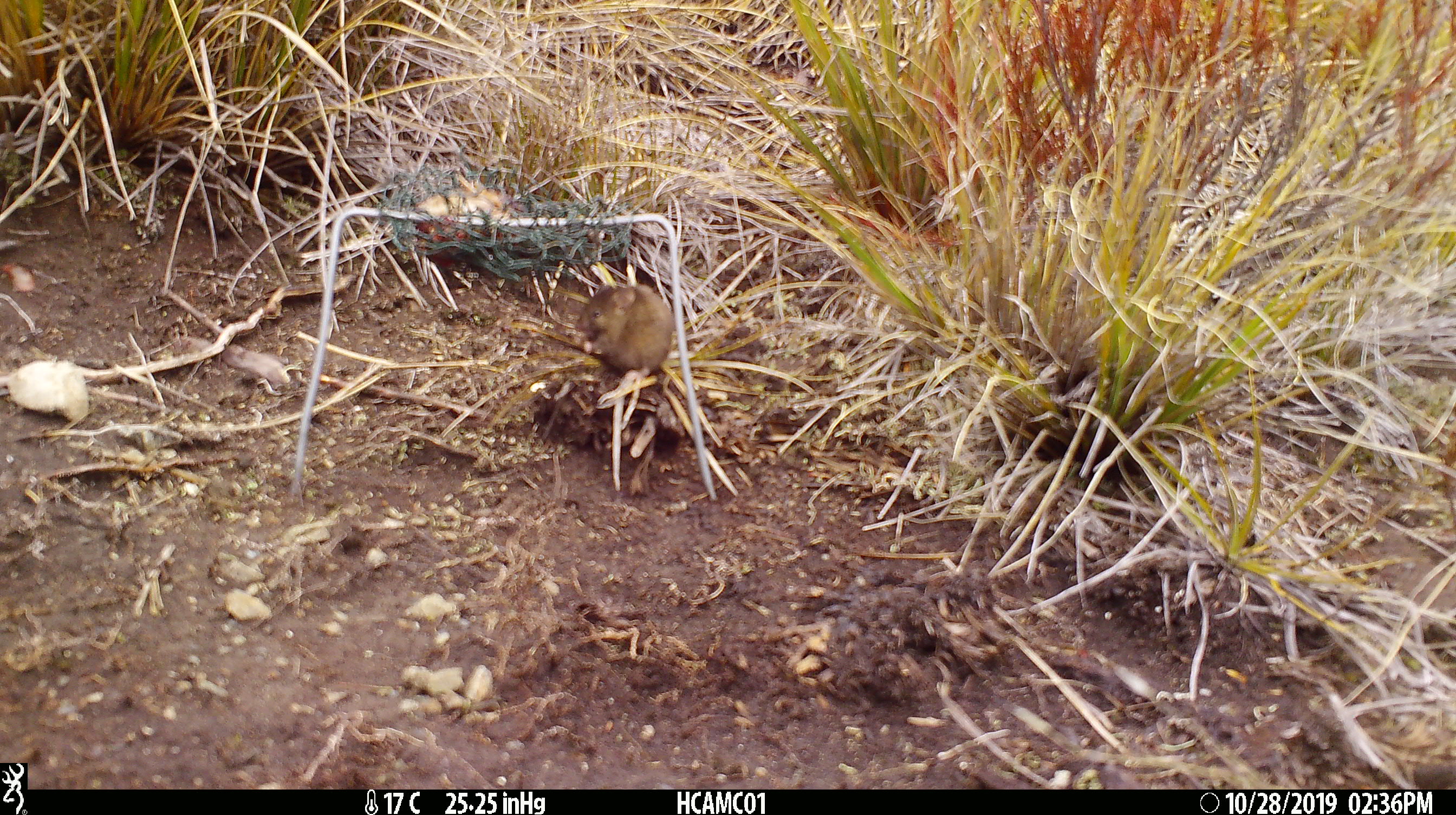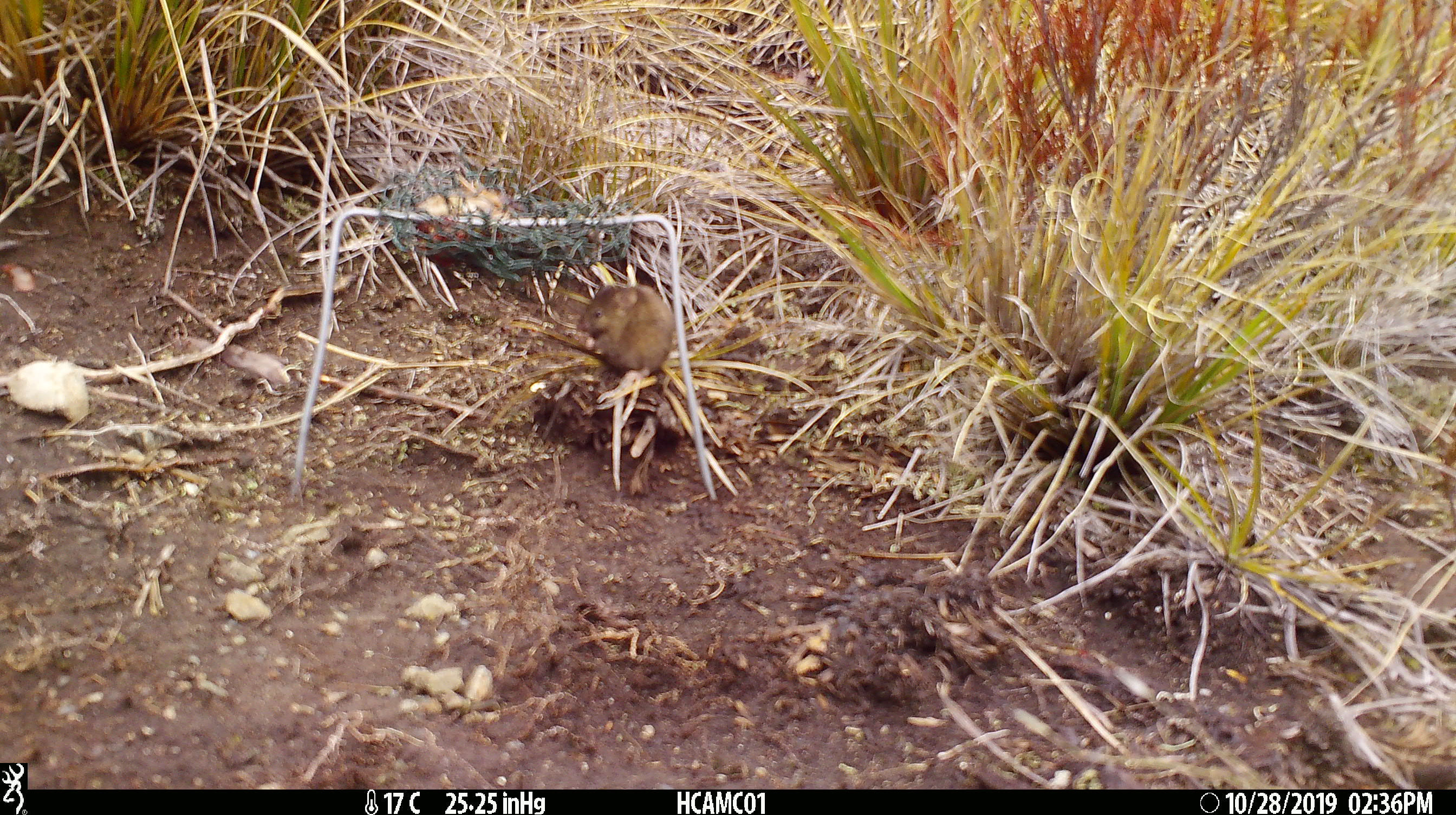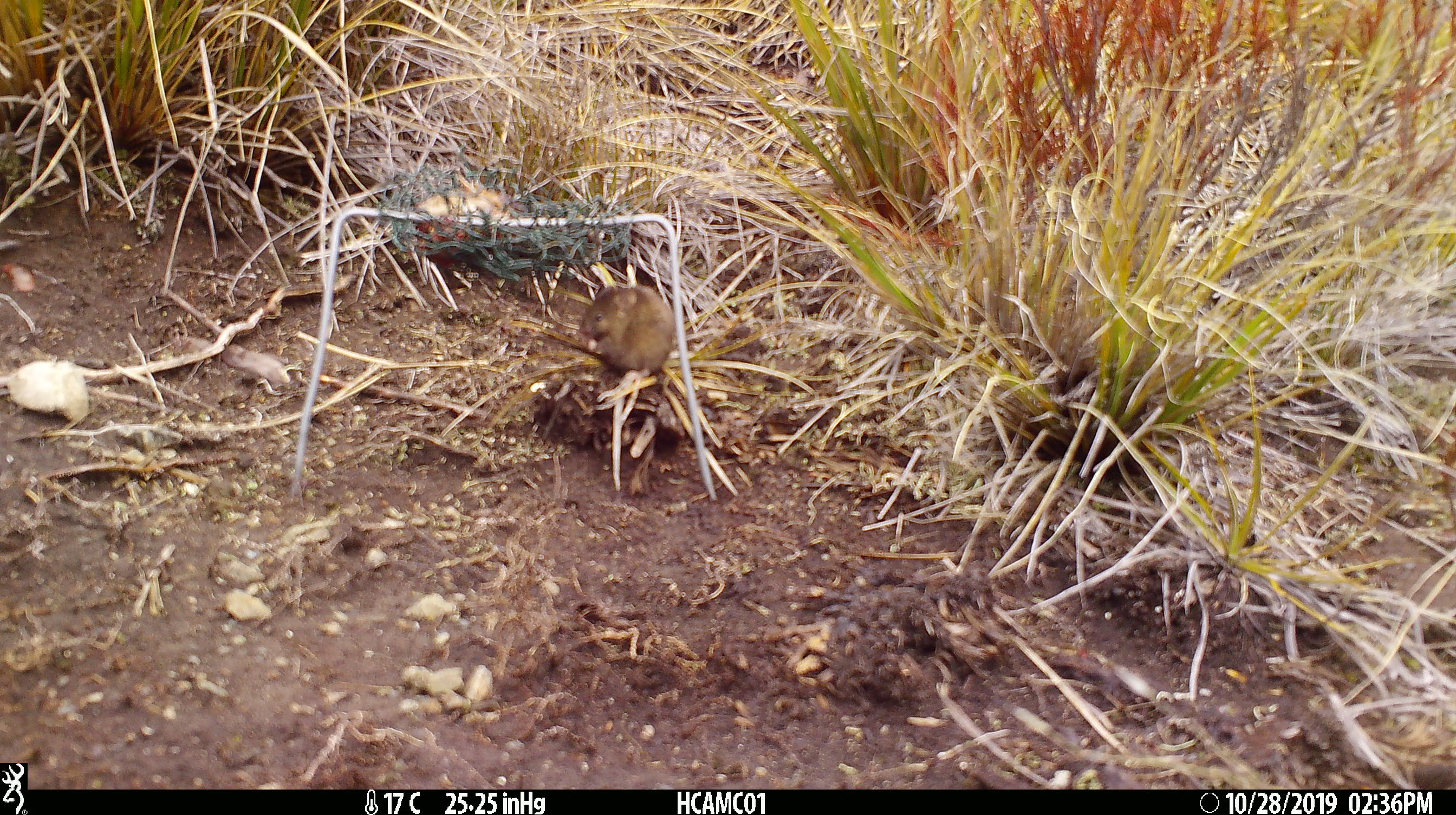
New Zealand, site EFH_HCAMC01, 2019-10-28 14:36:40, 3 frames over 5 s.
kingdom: Animalia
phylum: Chordata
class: Mammalia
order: Rodentia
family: Muridae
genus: Mus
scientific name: Mus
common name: mouse